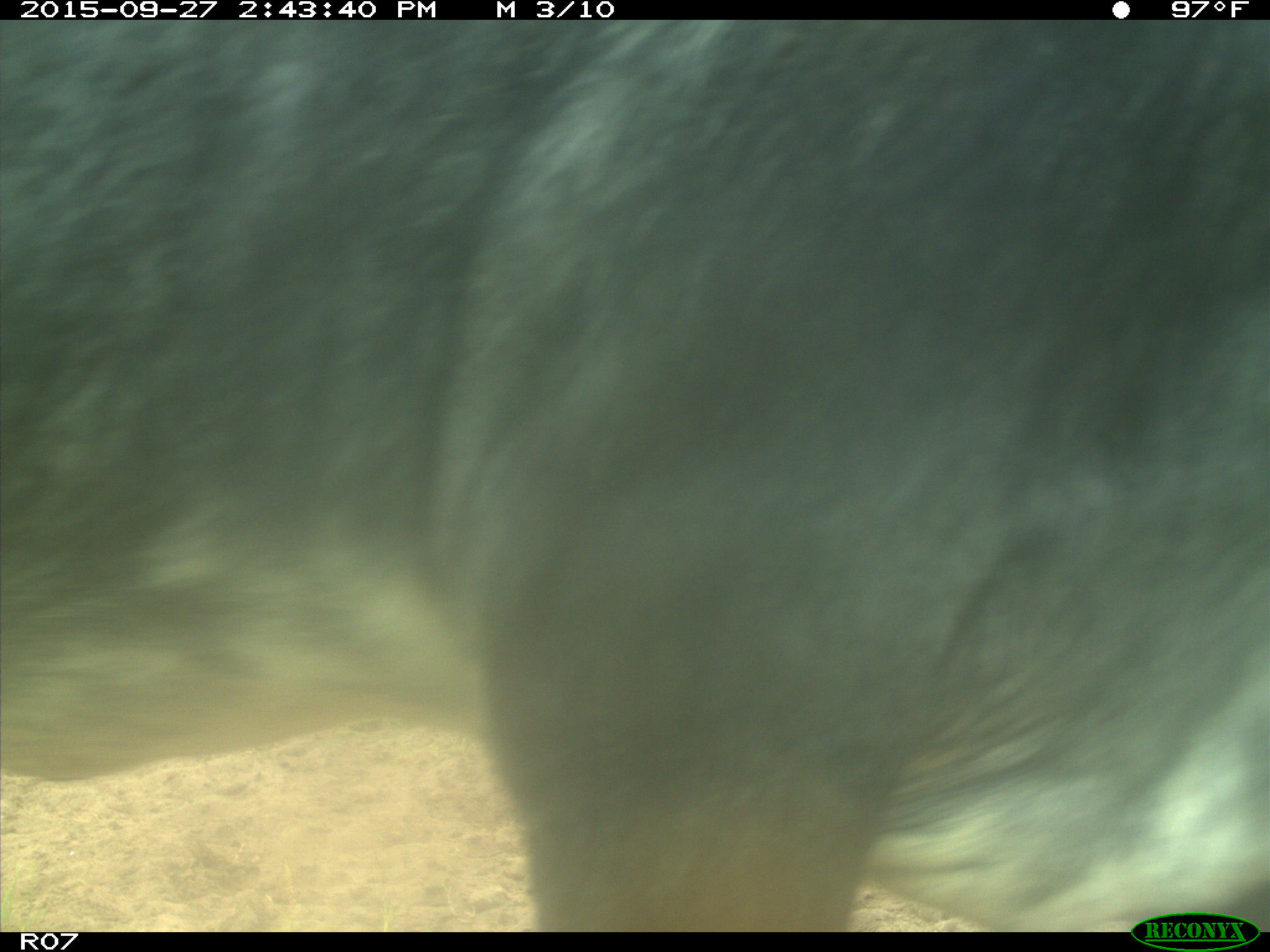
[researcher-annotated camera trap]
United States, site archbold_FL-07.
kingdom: Animalia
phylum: Chordata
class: Mammalia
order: Artiodactyla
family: Bovidae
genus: Bos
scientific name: Bos taurus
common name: domestic cow